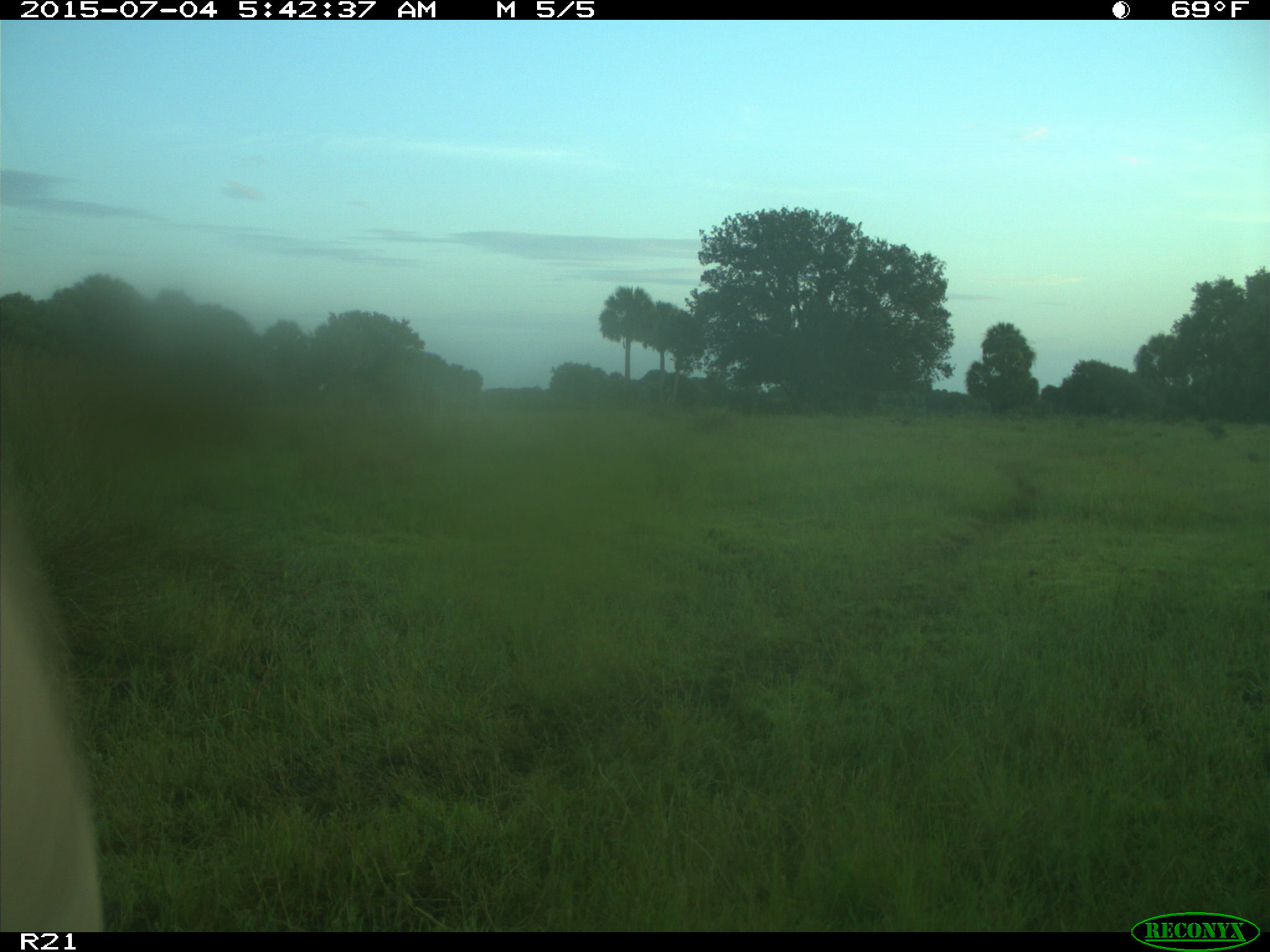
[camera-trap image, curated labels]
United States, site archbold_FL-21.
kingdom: Animalia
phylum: Chordata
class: Mammalia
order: Artiodactyla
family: Bovidae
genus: Bos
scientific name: Bos taurus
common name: domestic cow